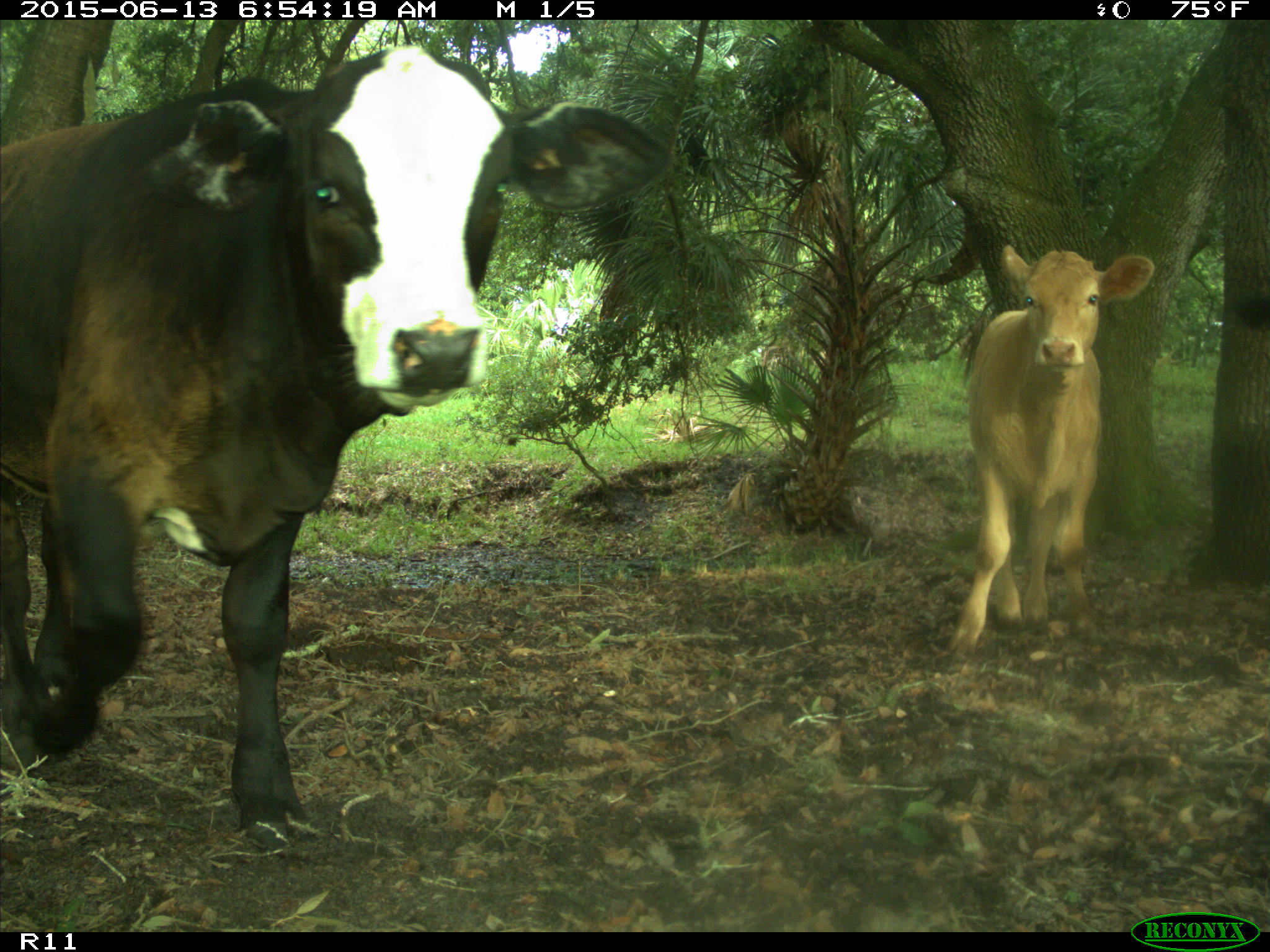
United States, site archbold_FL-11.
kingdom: Animalia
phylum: Chordata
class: Mammalia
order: Artiodactyla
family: Bovidae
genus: Bos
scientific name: Bos taurus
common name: domestic cow